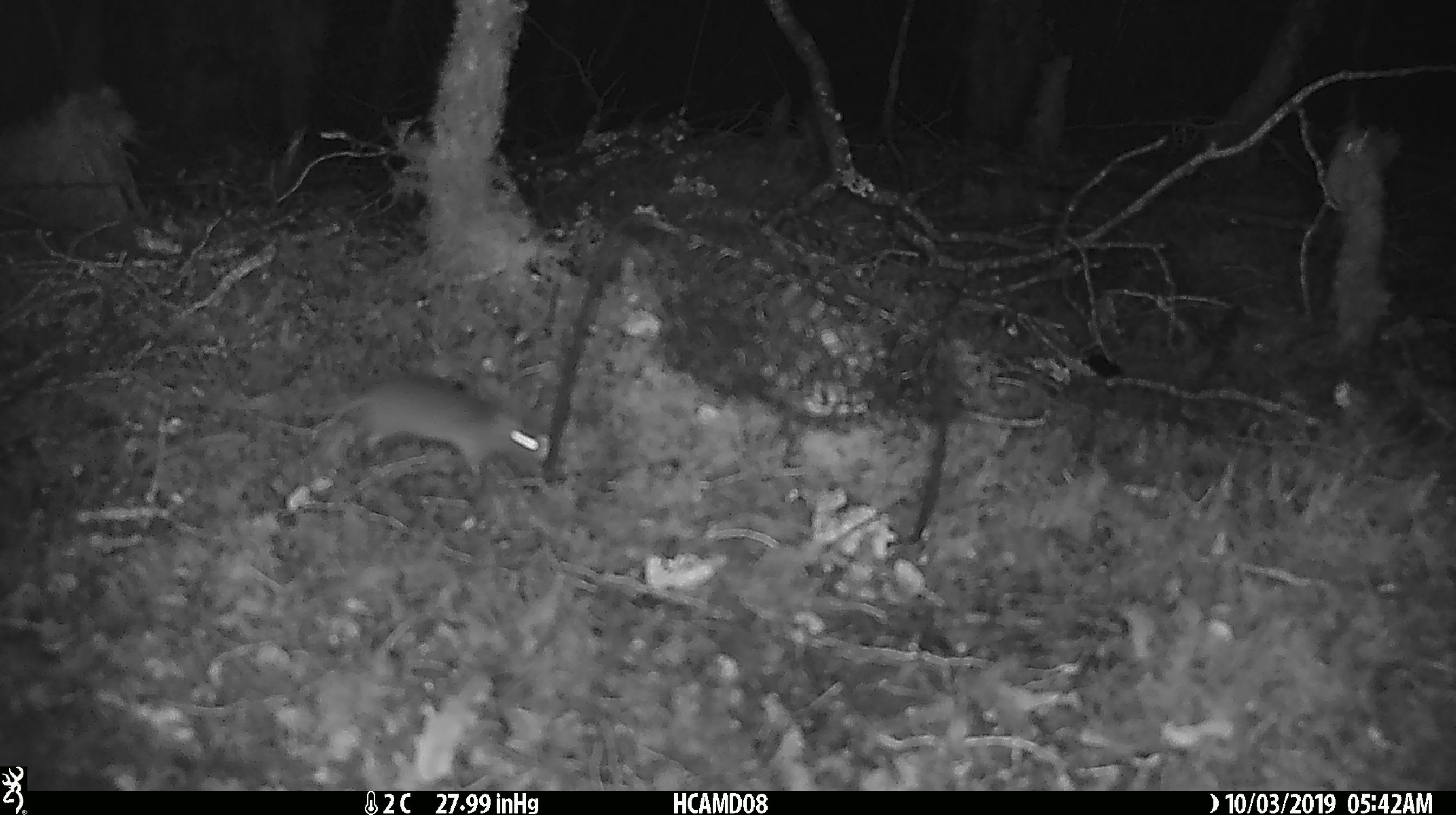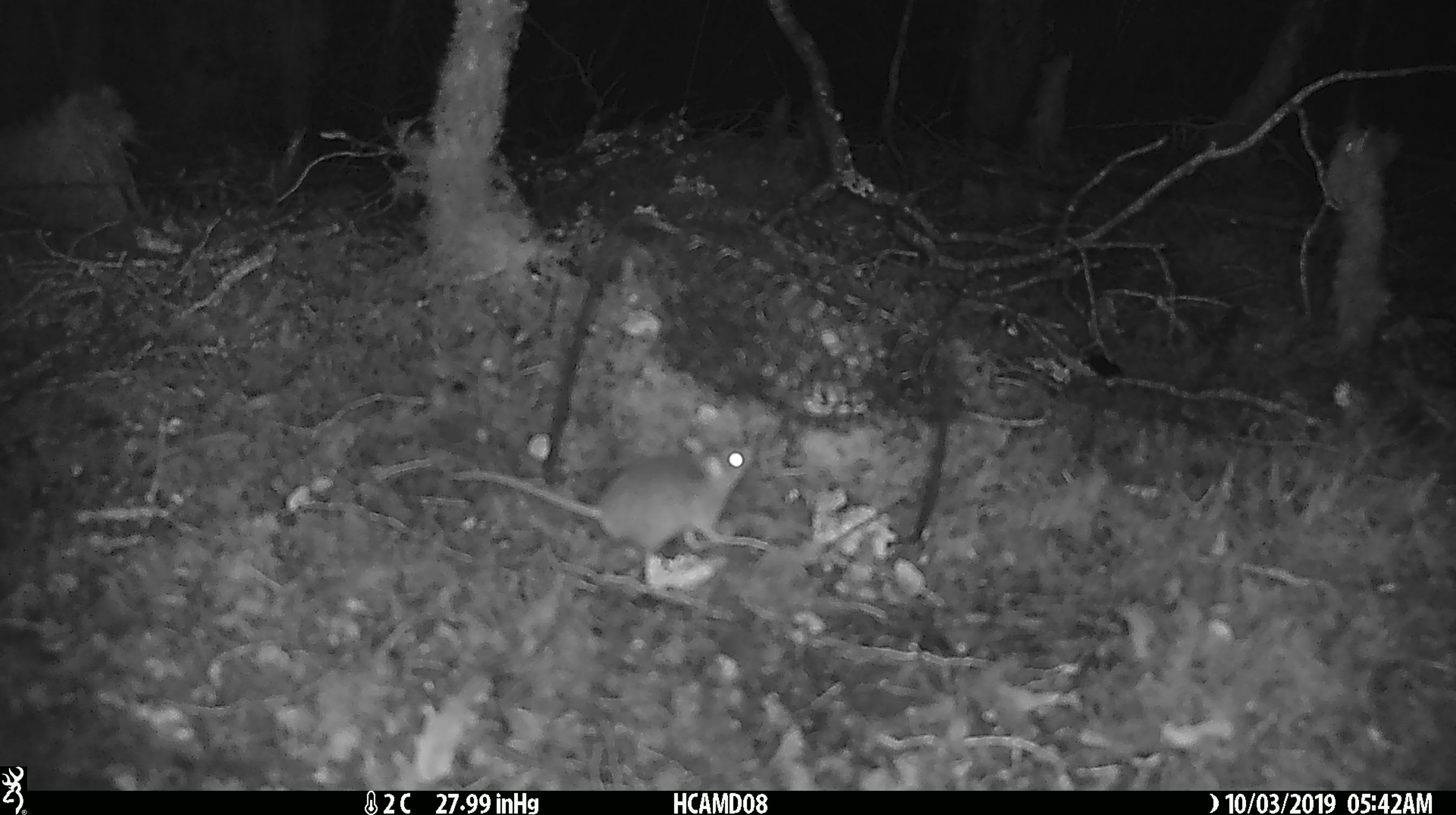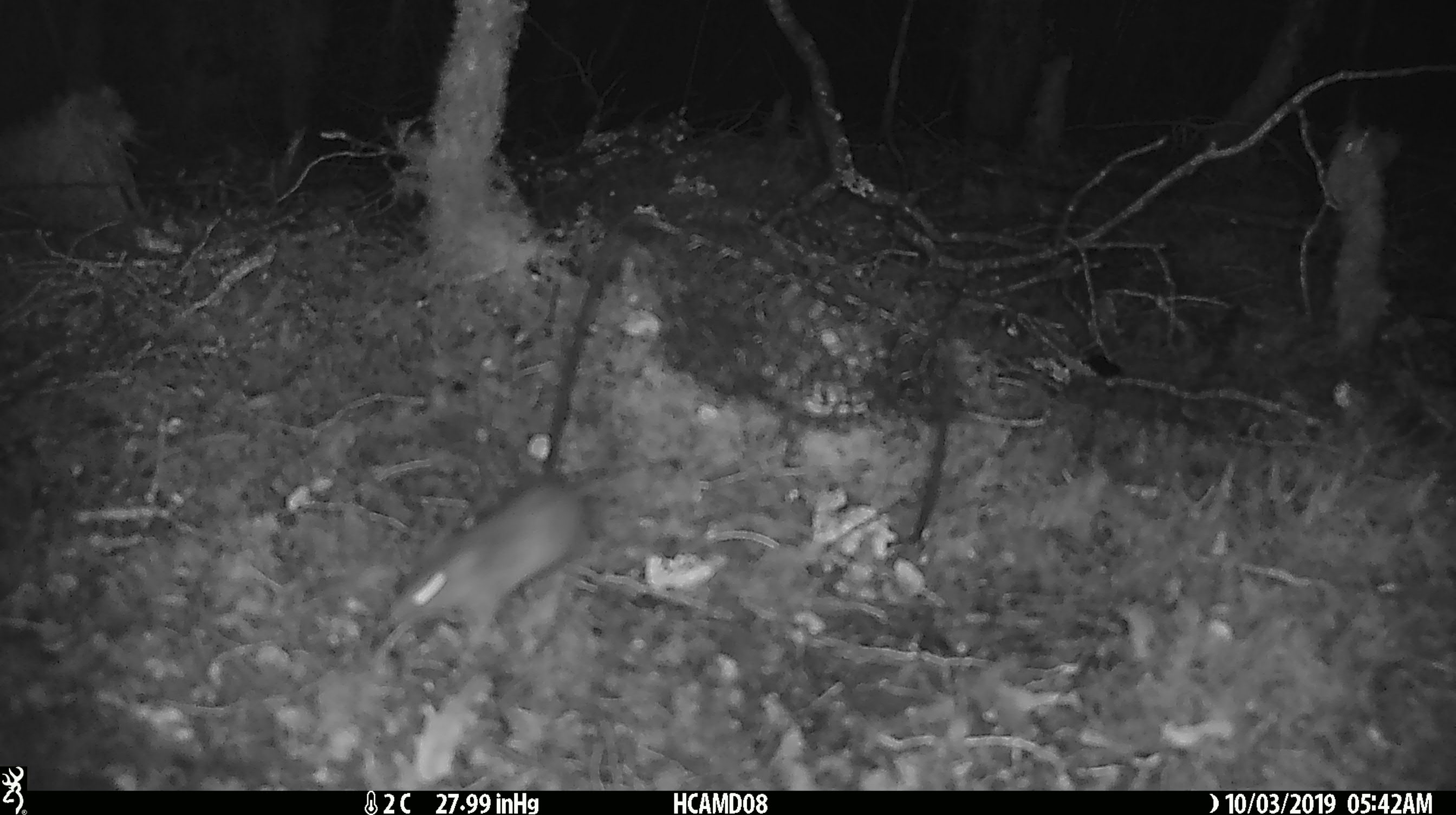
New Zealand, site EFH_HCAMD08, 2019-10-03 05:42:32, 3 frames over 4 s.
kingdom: Animalia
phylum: Chordata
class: Mammalia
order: Rodentia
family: Muridae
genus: Mus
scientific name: Mus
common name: mouse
Mouse (Mus).